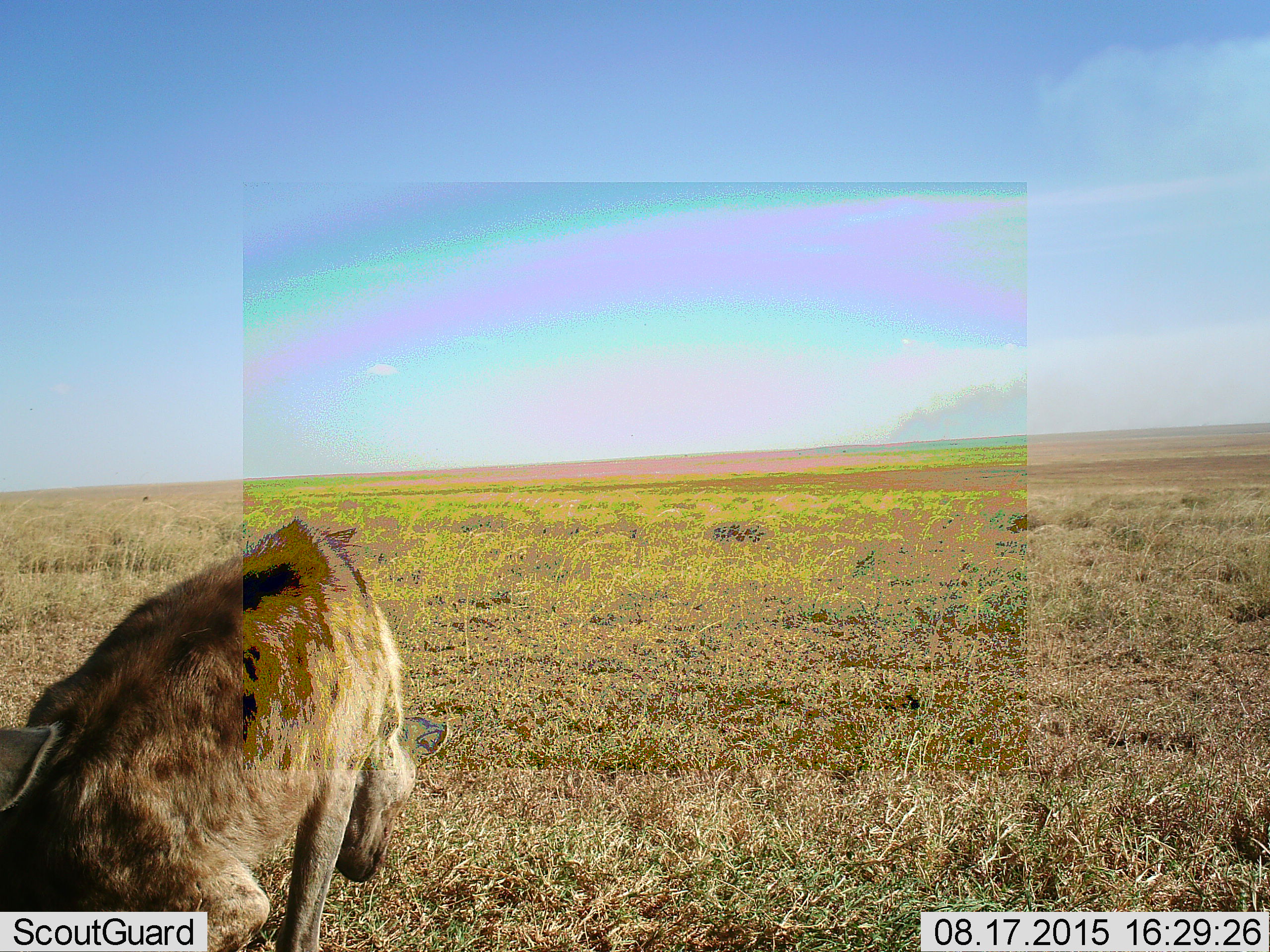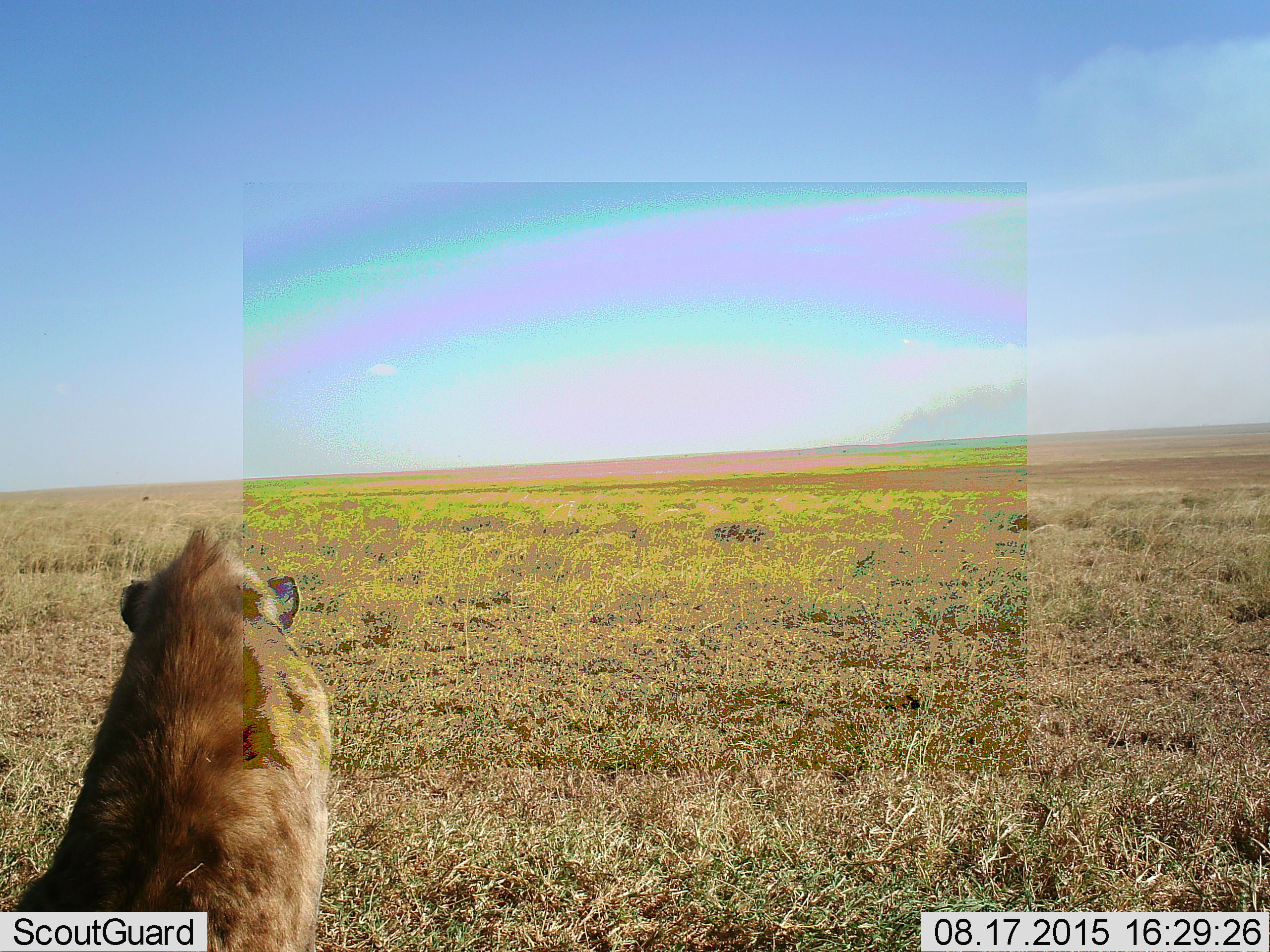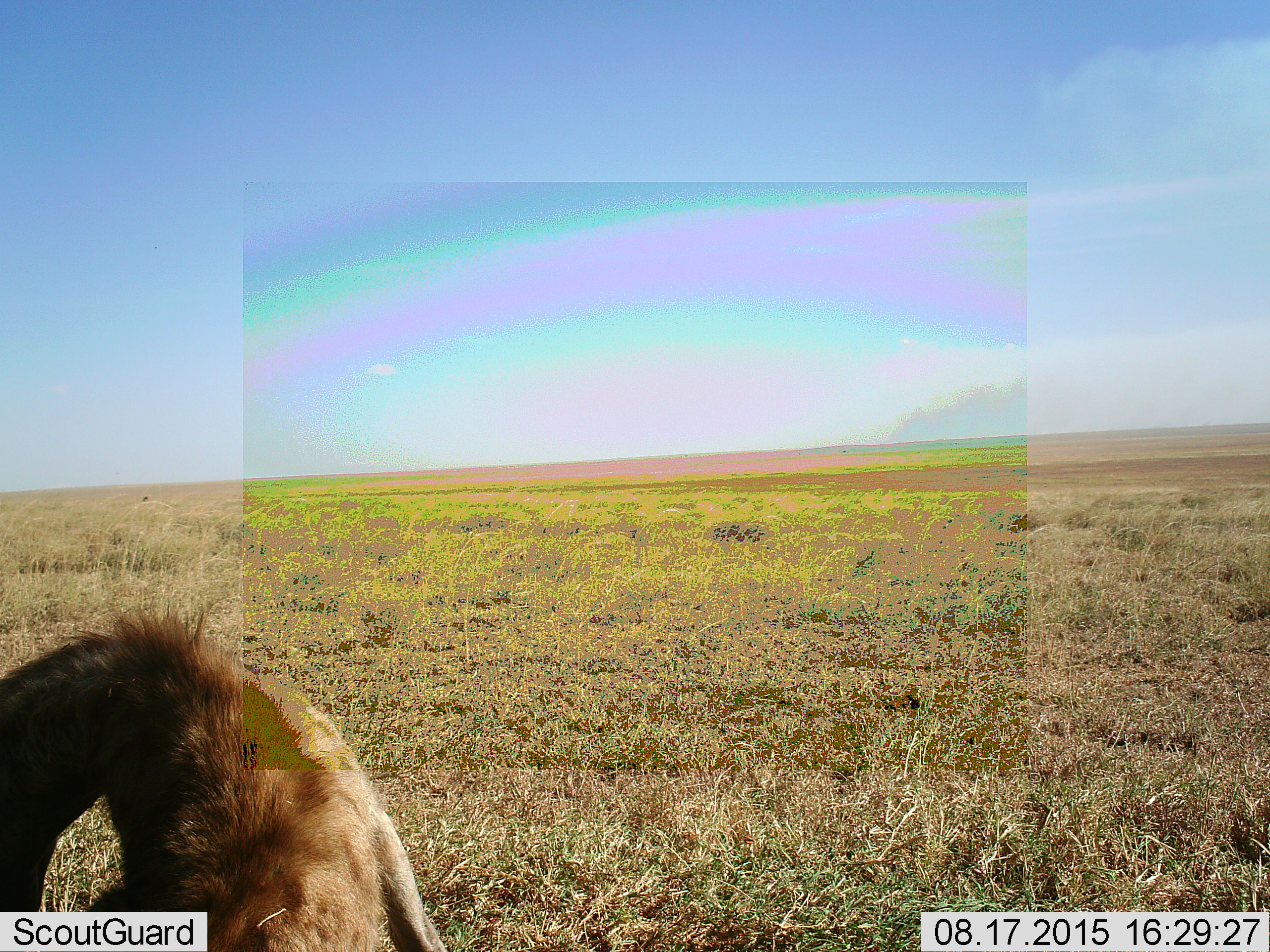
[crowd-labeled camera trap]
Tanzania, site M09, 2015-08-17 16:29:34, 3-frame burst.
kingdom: Animalia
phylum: Chordata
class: Mammalia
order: Carnivora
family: Hyaenidae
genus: Crocuta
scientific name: Crocuta crocuta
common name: spotted hyena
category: hyenaspotted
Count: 2.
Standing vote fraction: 40%.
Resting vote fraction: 30%.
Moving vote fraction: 30%.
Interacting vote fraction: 10%.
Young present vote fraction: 0%.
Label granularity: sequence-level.